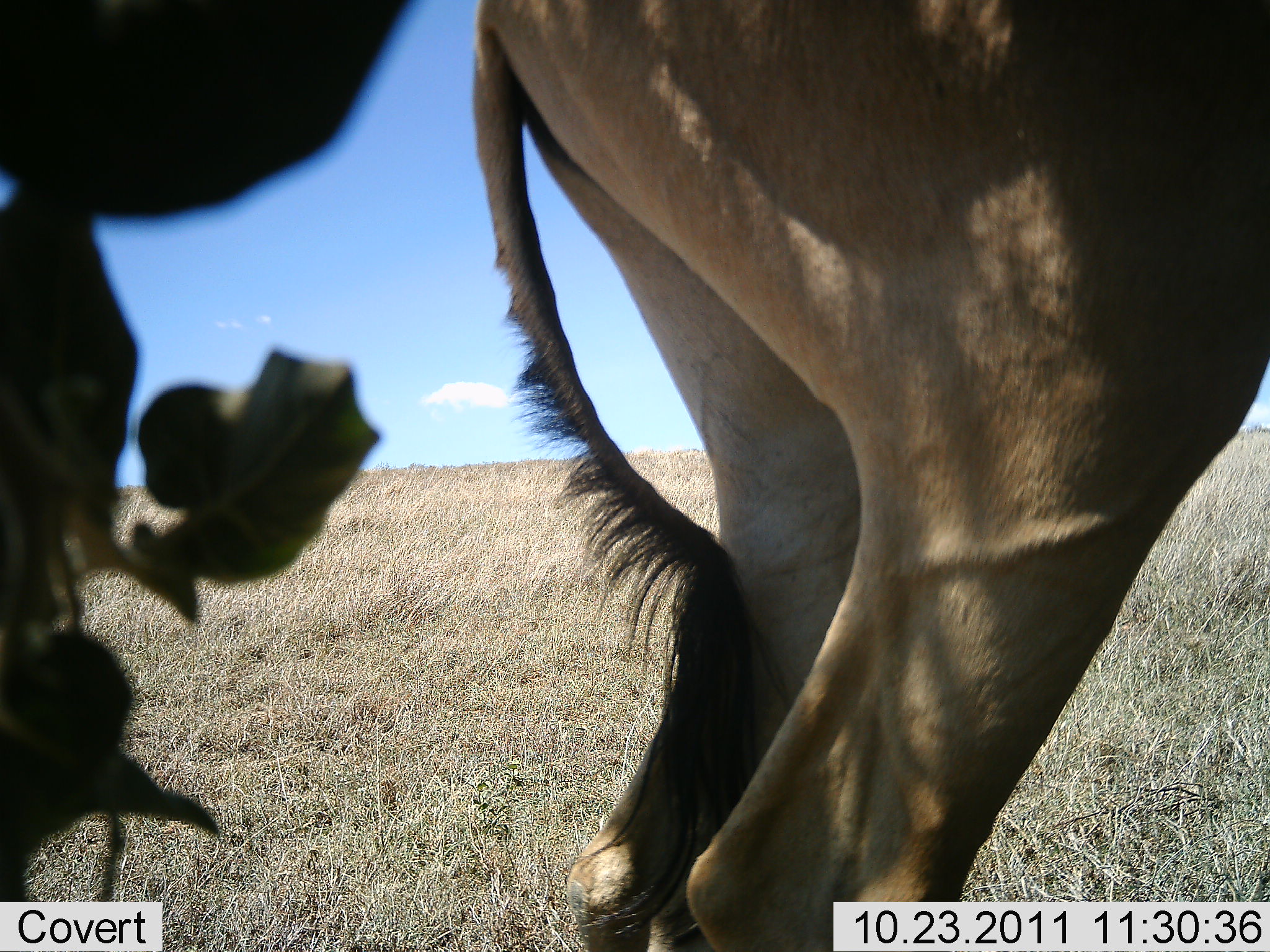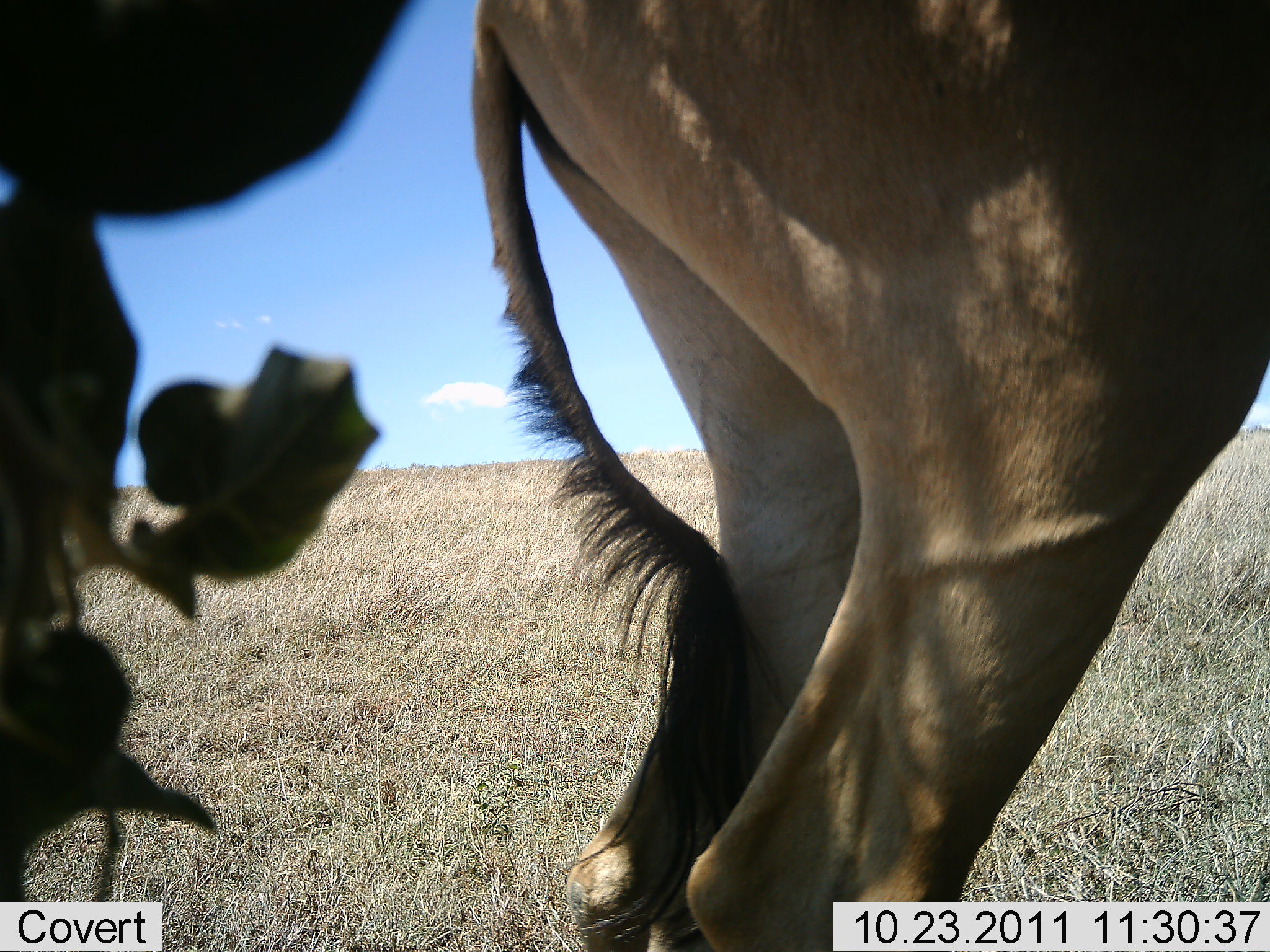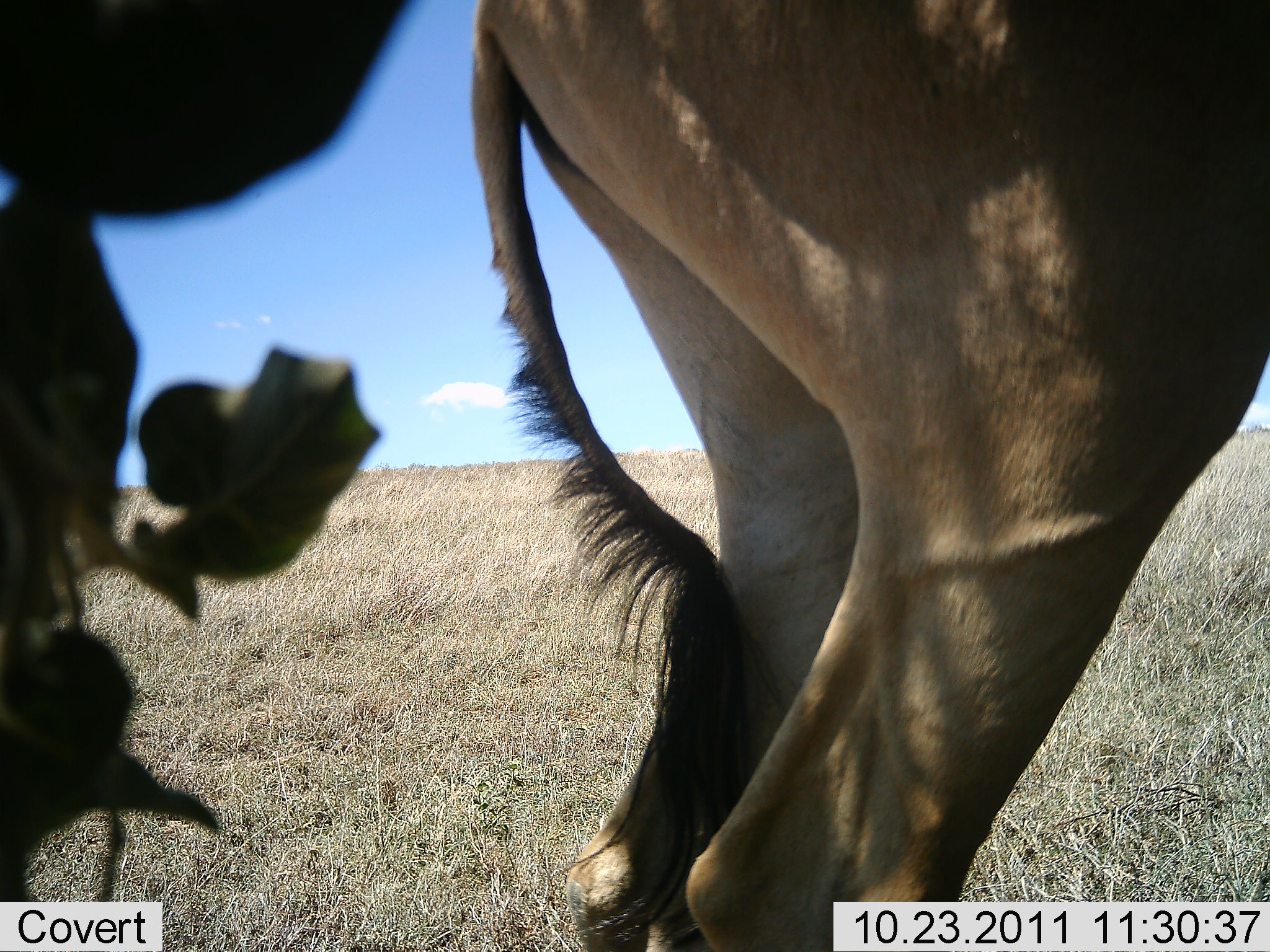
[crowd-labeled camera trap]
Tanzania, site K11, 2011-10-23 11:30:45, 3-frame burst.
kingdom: Animalia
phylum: Chordata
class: Mammalia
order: Artiodactyla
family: Bovidae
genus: Alcelaphus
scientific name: Alcelaphus buselaphus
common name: hartebeest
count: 1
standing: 100%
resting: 0%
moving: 0%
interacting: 0%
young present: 0%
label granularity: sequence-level